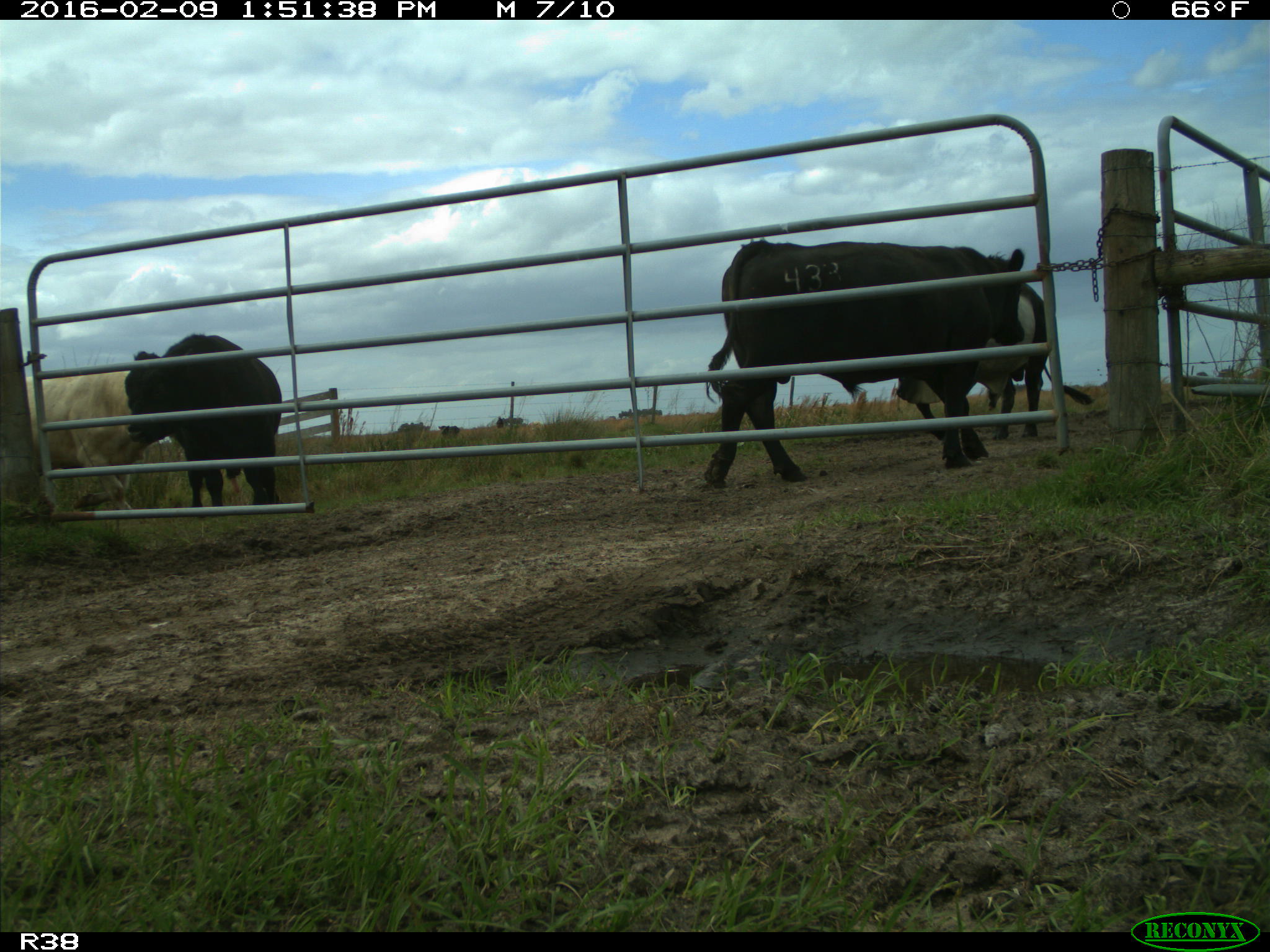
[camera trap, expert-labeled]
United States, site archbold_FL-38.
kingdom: Animalia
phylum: Chordata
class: Mammalia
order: Artiodactyla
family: Bovidae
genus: Bos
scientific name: Bos taurus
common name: domestic cow